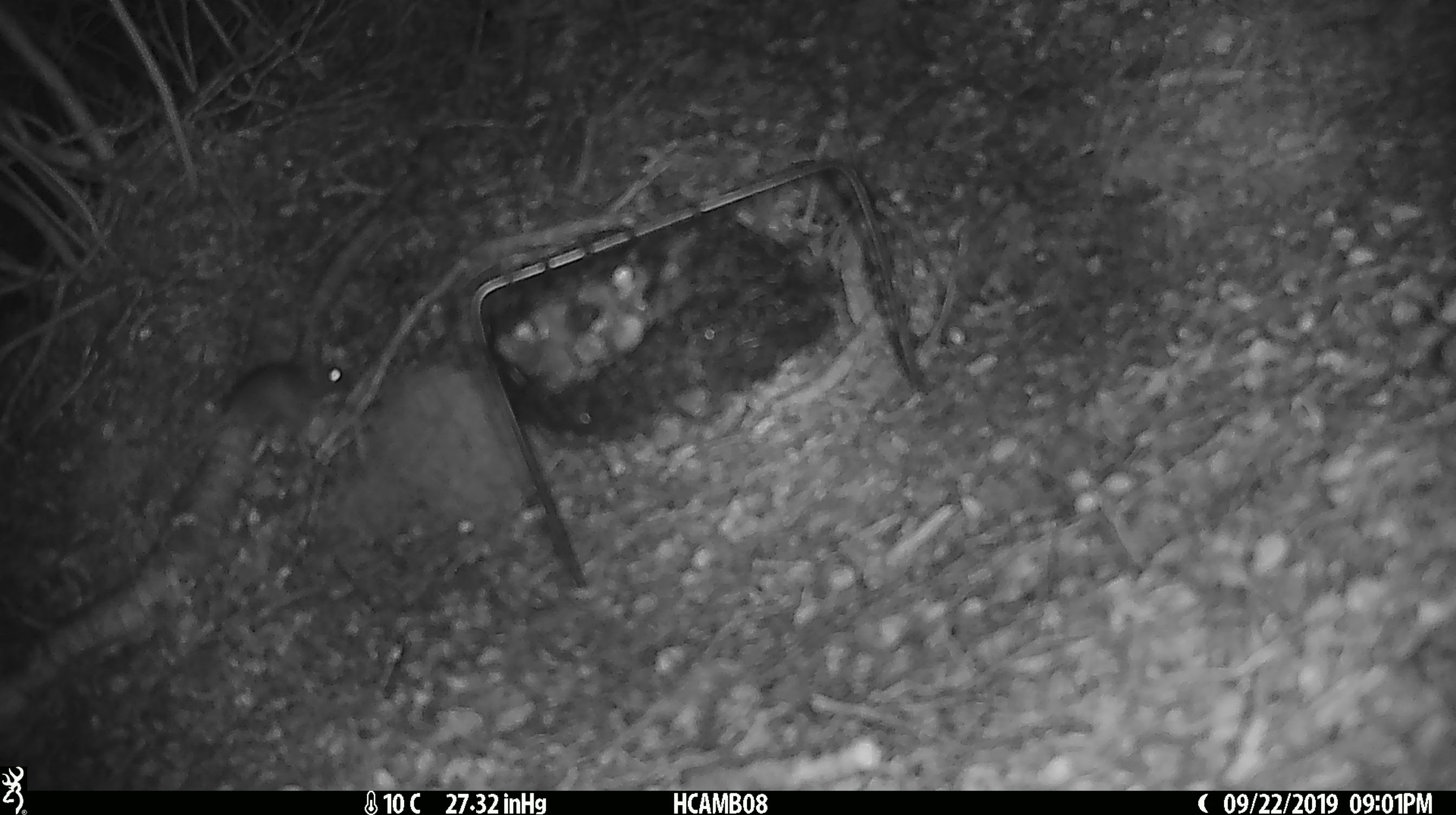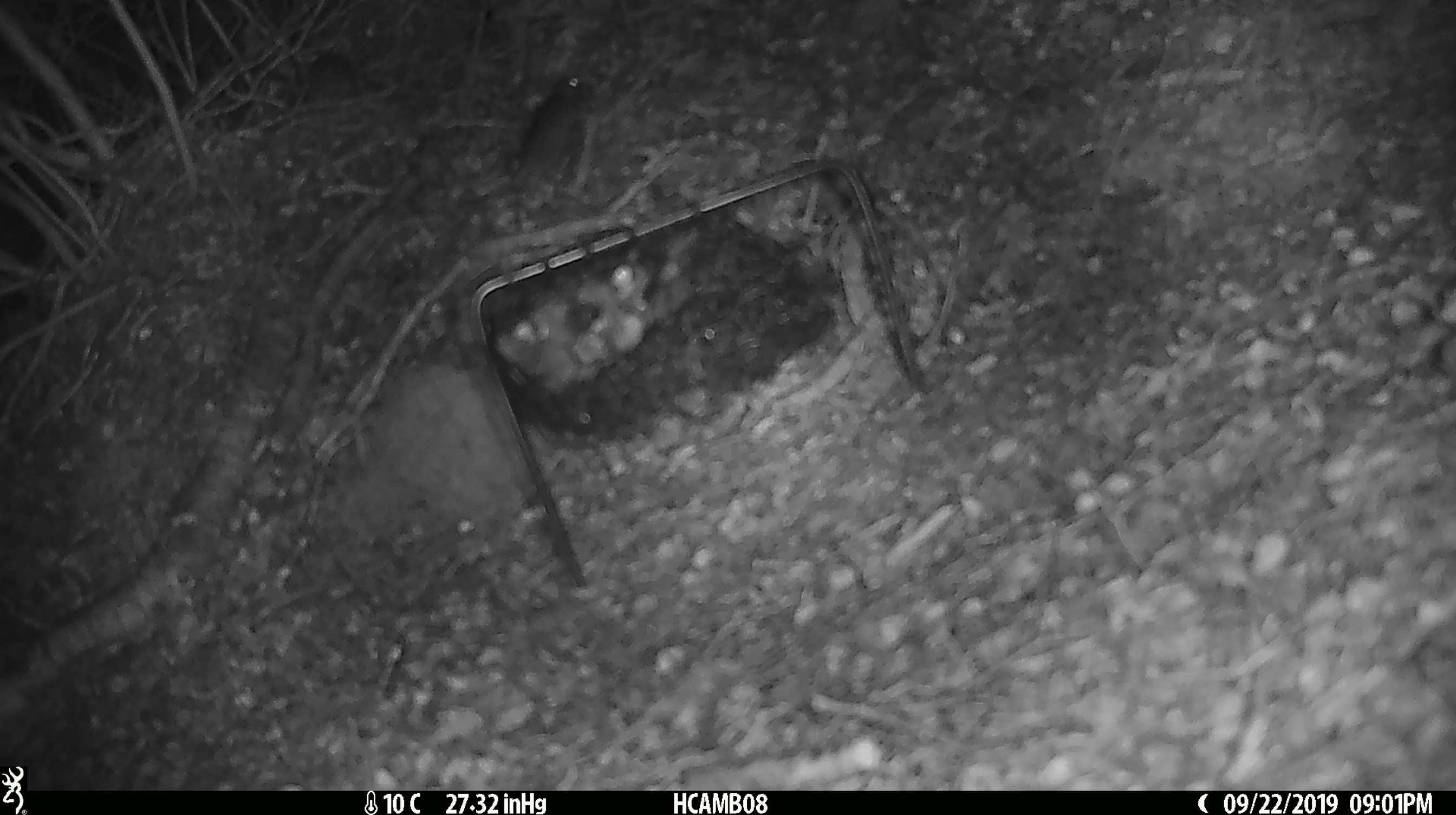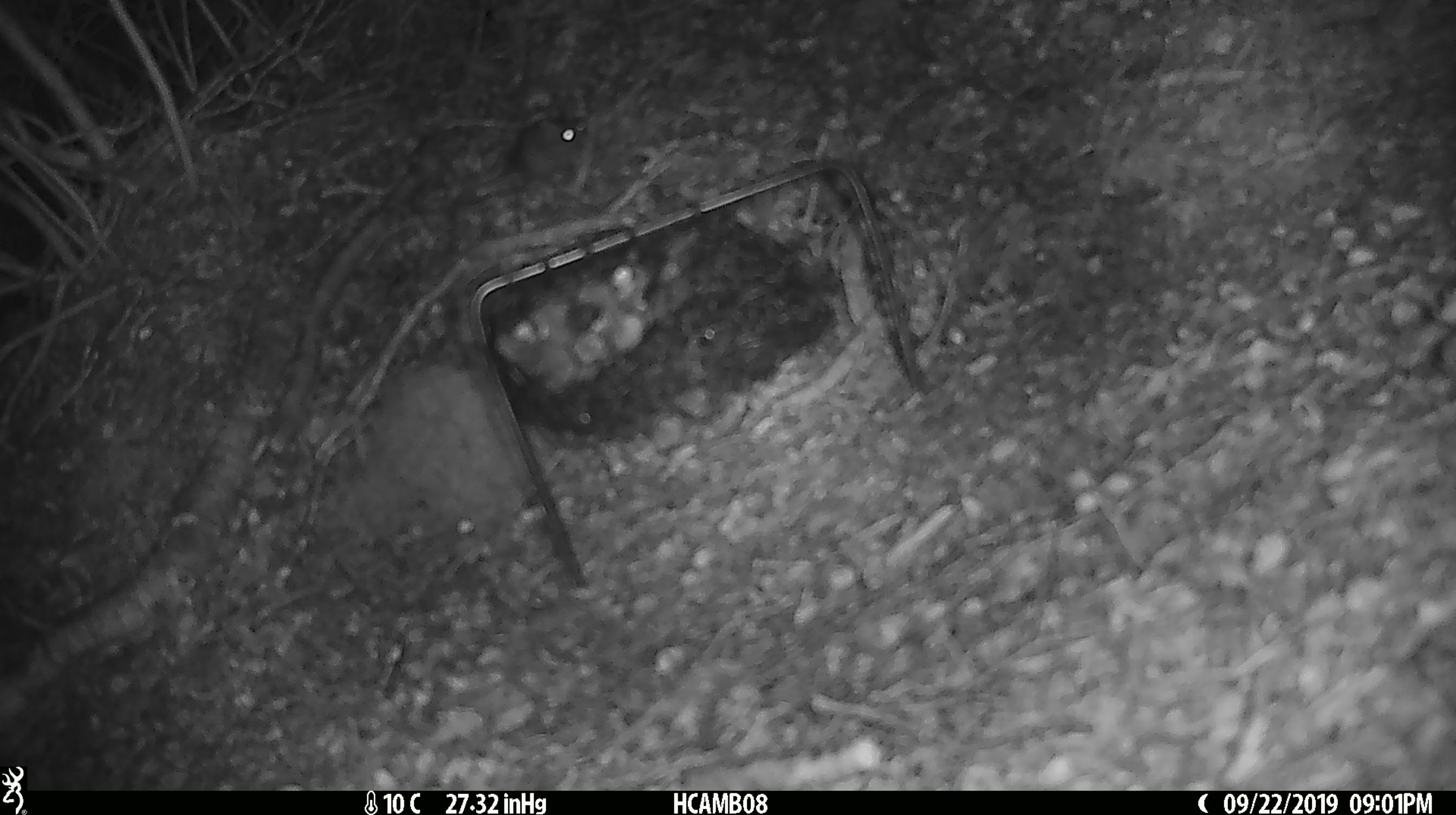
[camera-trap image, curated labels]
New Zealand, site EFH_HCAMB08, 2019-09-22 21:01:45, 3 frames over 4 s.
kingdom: Animalia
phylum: Chordata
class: Mammalia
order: Rodentia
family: Muridae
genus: Mus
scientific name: Mus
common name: mouse